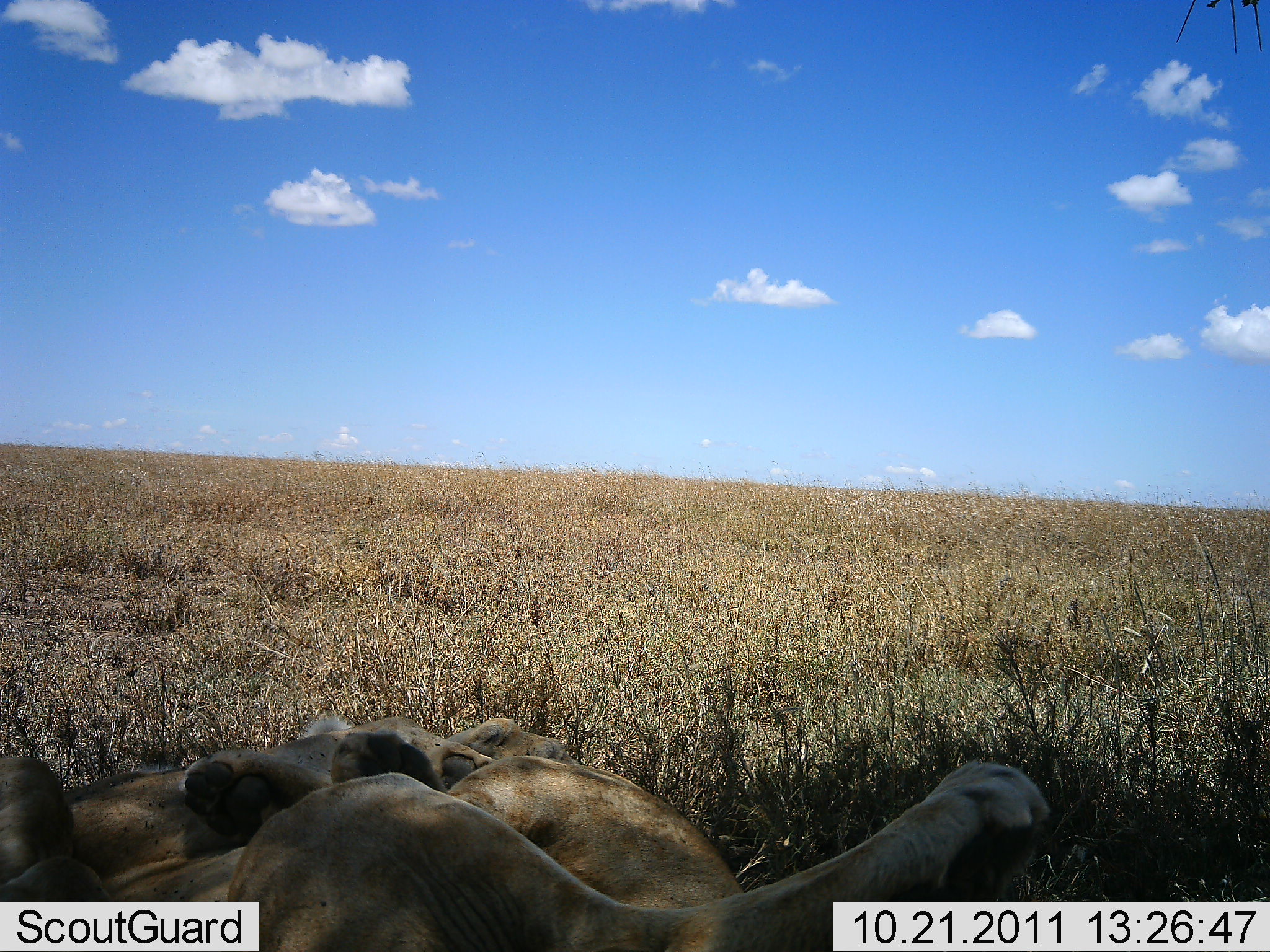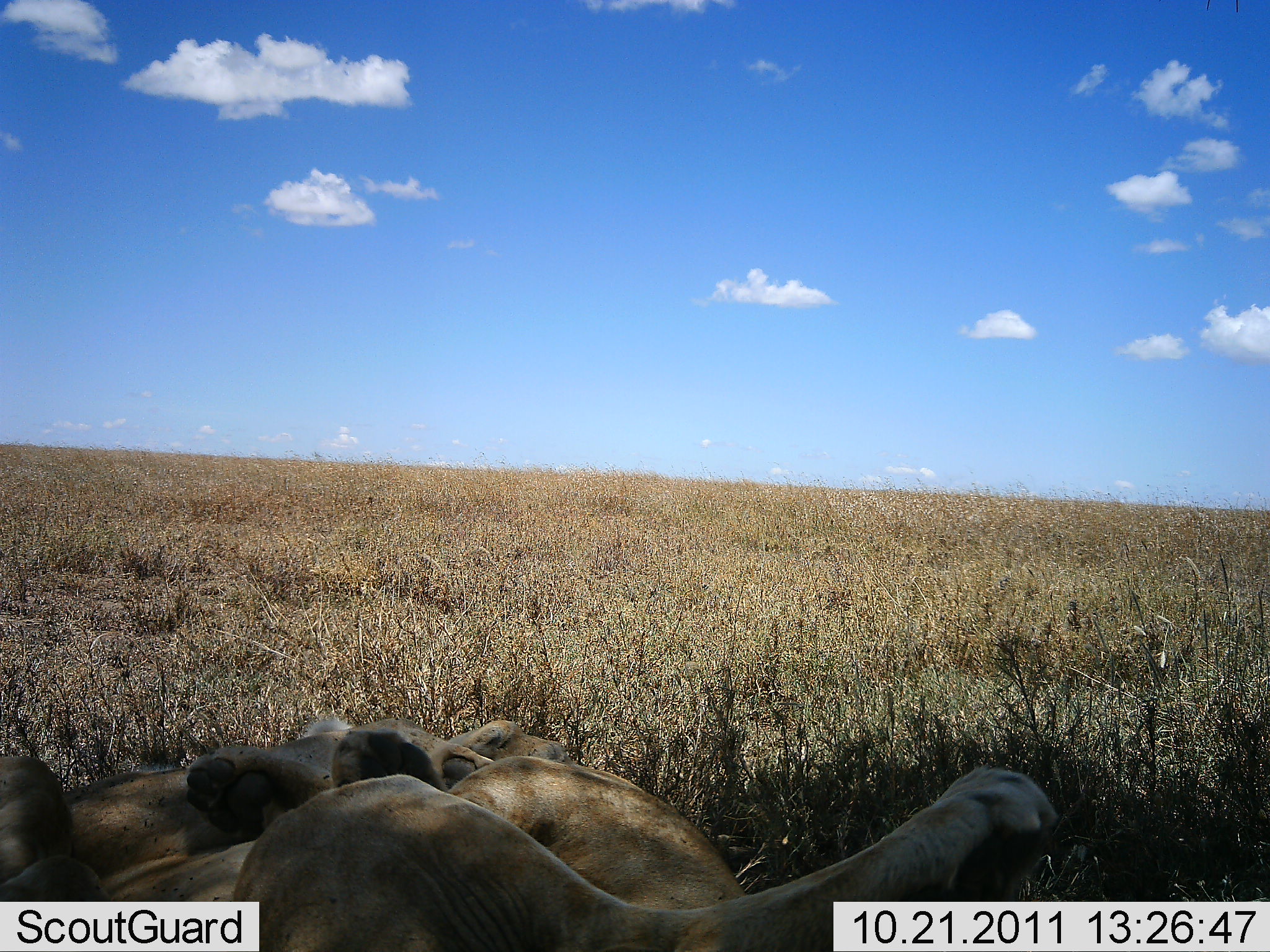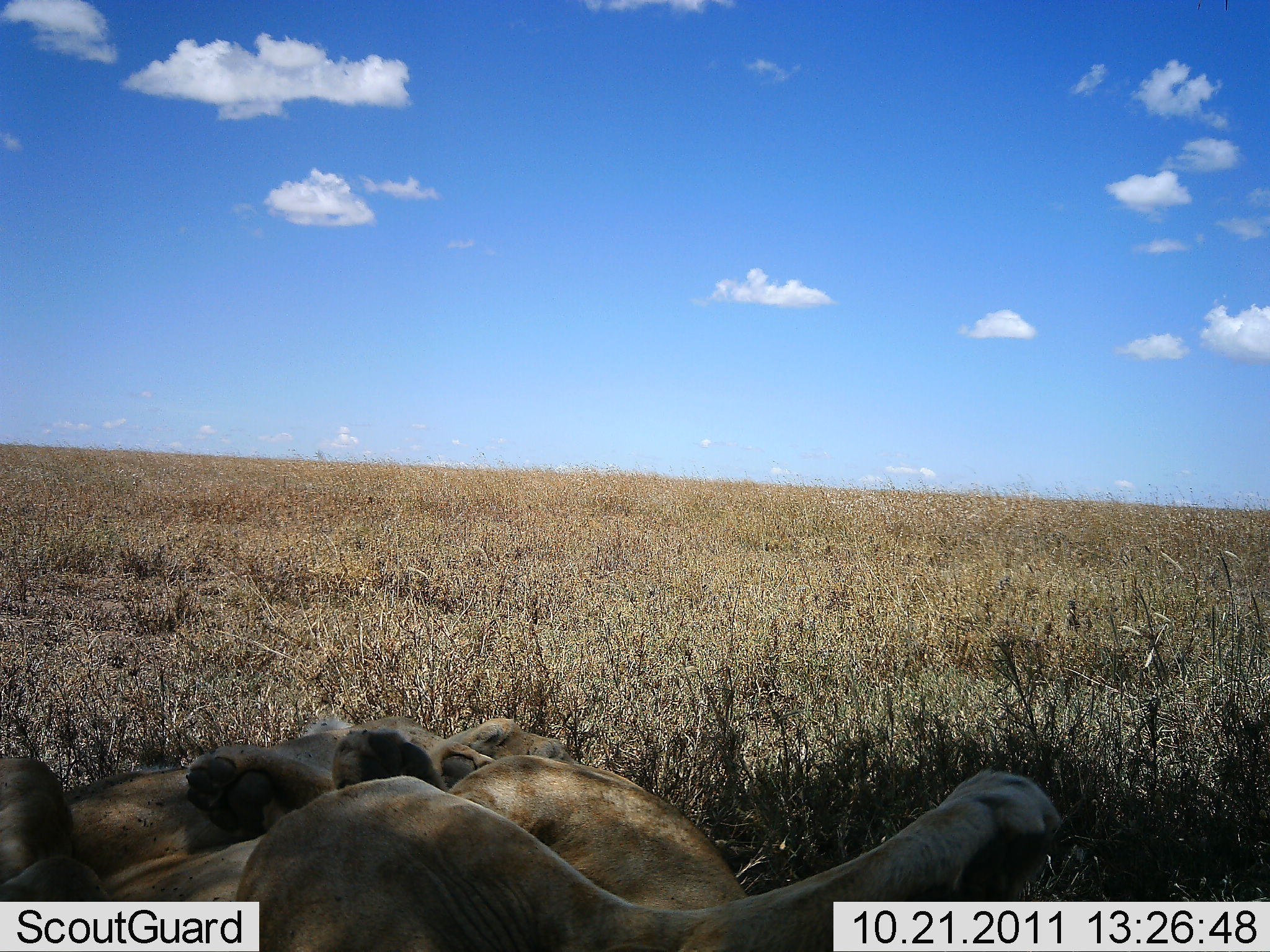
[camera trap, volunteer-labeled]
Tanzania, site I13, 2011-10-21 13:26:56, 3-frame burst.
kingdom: Animalia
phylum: Chordata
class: Mammalia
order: Carnivora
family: Felidae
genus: Panthera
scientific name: Panthera leo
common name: lion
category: lionfemale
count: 2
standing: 0%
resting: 100%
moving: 0%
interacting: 0%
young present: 9%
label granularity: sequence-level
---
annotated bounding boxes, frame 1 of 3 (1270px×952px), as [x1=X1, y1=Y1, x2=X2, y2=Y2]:
animal: [x1=227, y1=759, x2=1055, y2=952]; [x1=0, y1=714, x2=571, y2=902]; [x1=447, y1=755, x2=744, y2=908]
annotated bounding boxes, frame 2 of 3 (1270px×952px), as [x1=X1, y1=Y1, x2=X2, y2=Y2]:
animal: [x1=231, y1=751, x2=1075, y2=902]; [x1=0, y1=709, x2=575, y2=900]; [x1=454, y1=757, x2=745, y2=908]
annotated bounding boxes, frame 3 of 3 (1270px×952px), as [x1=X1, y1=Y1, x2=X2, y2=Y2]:
animal: [x1=237, y1=754, x2=1066, y2=952]; [x1=0, y1=712, x2=578, y2=902]; [x1=447, y1=752, x2=748, y2=912]